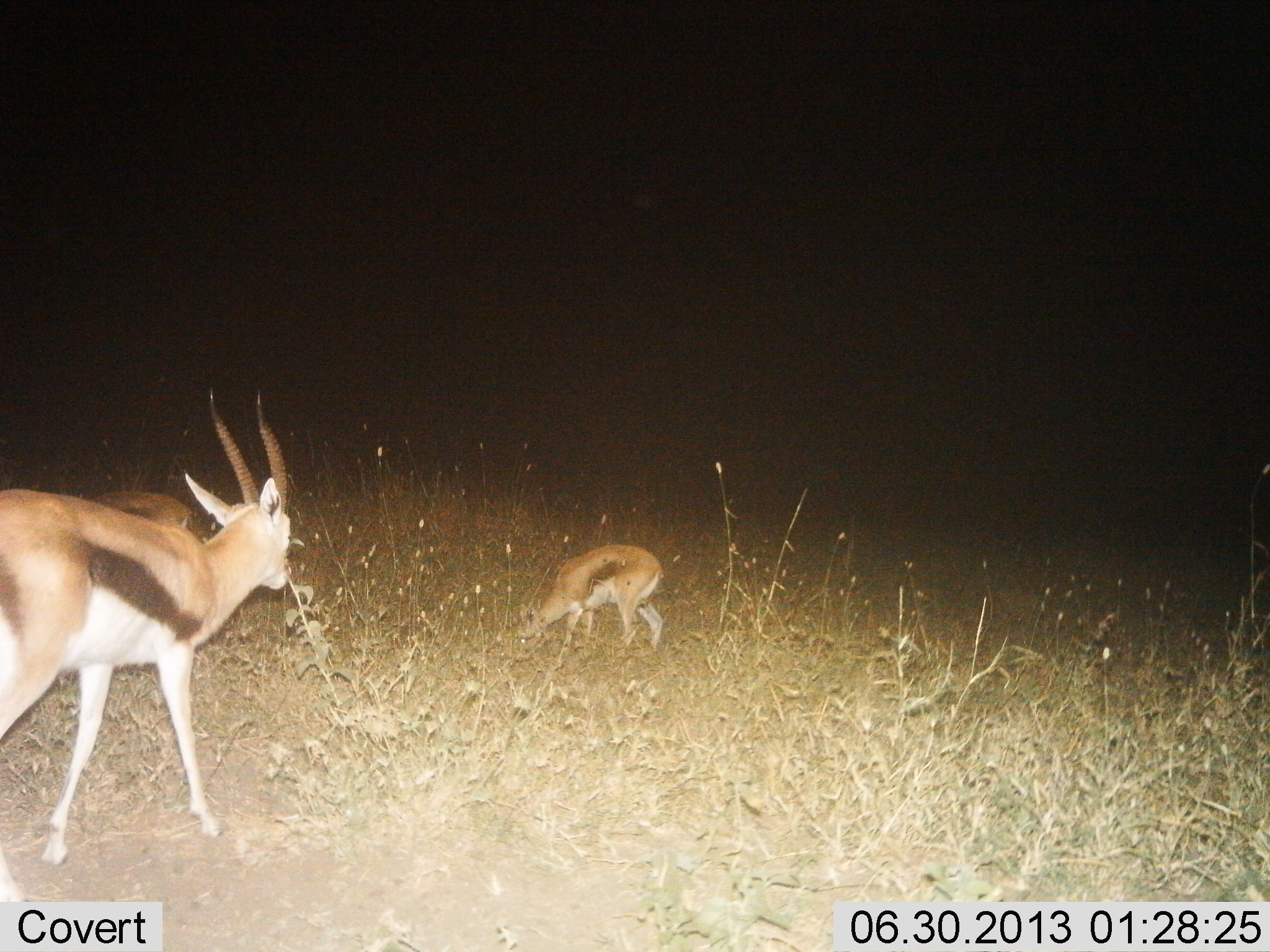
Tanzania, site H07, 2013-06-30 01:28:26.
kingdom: Animalia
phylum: Chordata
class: Mammalia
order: Artiodactyla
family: Bovidae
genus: Eudorcas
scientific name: Eudorcas thomsonii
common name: thomson's gazelle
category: gazellethomsons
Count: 3.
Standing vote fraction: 47%.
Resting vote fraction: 0%.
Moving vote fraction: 44%.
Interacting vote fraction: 3%.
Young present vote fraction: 25%.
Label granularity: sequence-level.